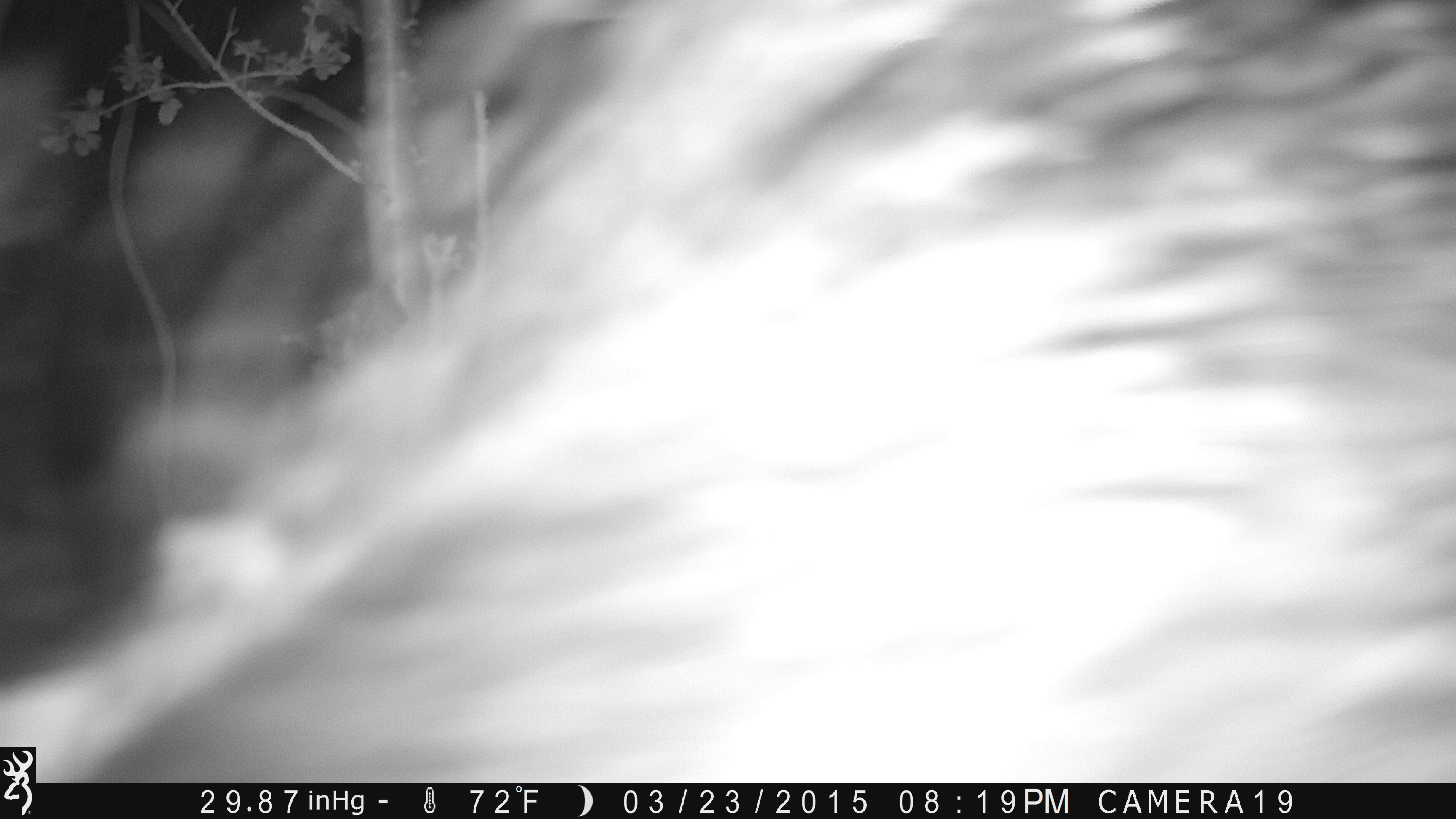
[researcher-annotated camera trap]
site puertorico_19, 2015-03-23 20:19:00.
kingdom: Animalia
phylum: Chordata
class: Mammalia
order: Artiodactyla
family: Suidae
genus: Sus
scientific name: Sus scrofa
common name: pig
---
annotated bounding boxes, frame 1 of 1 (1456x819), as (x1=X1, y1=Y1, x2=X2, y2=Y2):
pig: (x1=203, y1=8, x2=1456, y2=778)